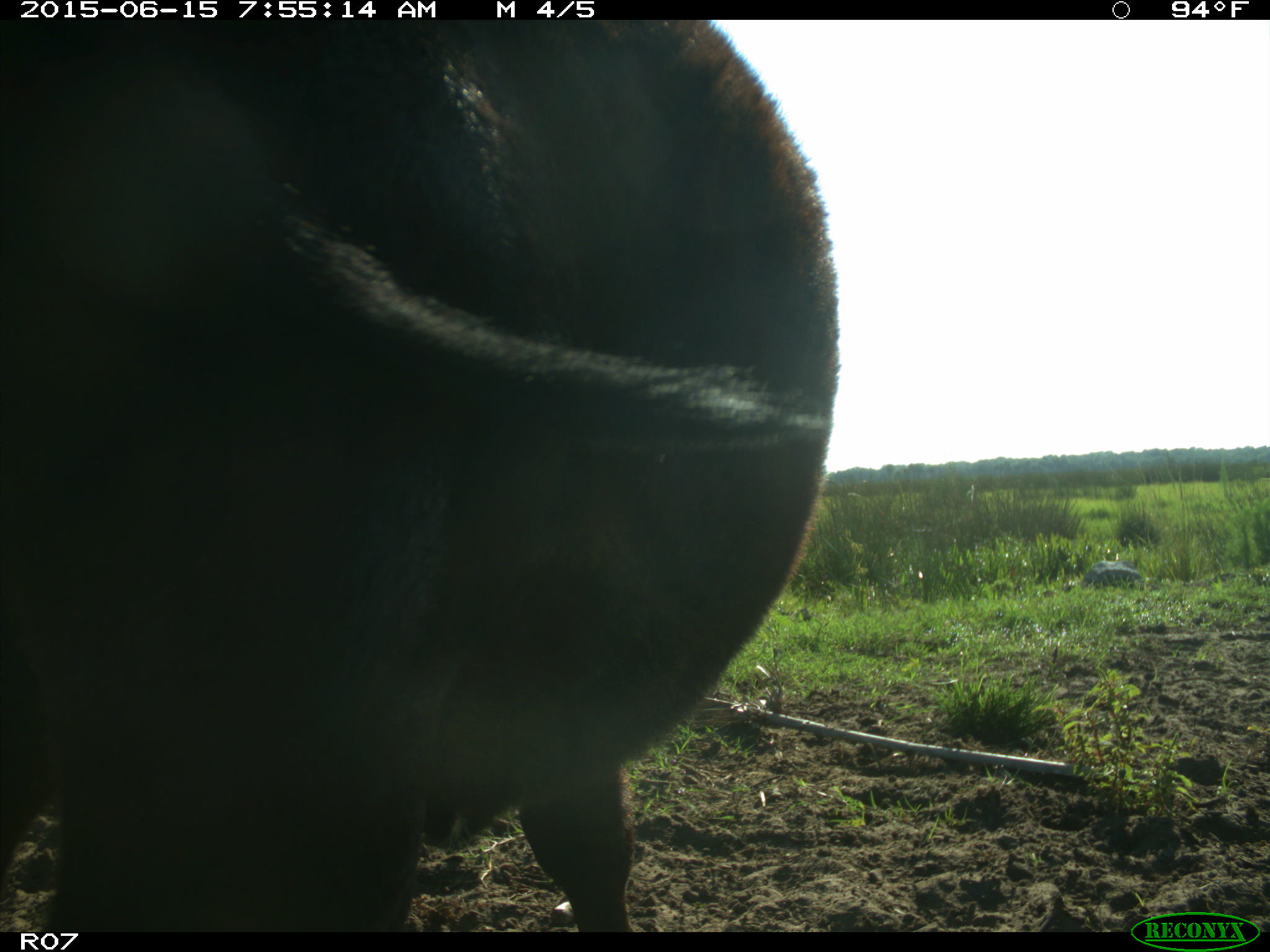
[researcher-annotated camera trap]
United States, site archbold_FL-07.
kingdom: Animalia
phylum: Chordata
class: Mammalia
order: Artiodactyla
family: Bovidae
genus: Bos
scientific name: Bos taurus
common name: domestic cow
Bos taurus (domestic cow).